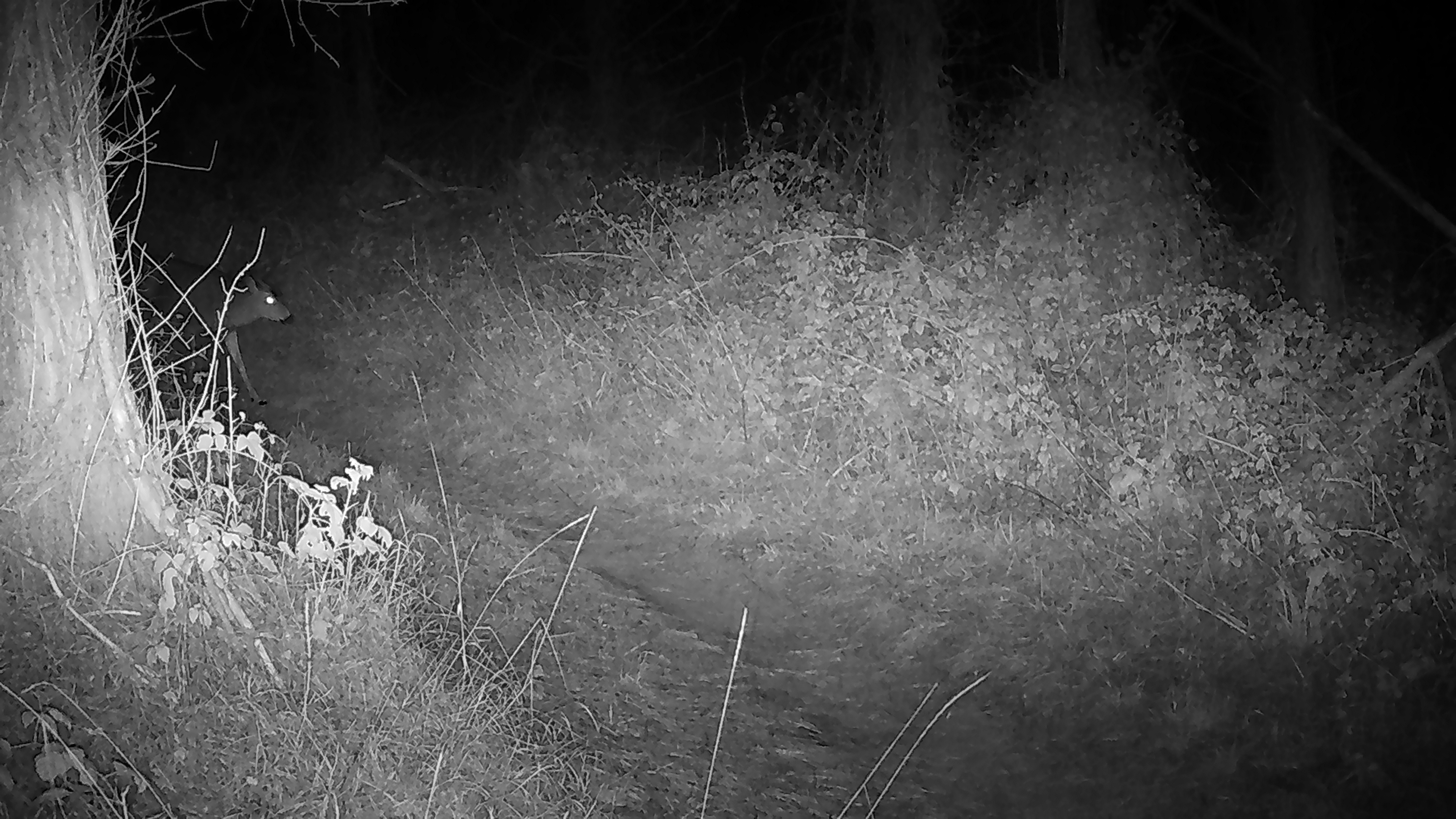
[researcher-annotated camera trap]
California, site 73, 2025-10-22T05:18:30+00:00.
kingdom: Animalia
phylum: Chordata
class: Mammalia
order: Artiodactyla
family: Cervidae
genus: Odocoileus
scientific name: Odocoileus hemionus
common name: mule deer